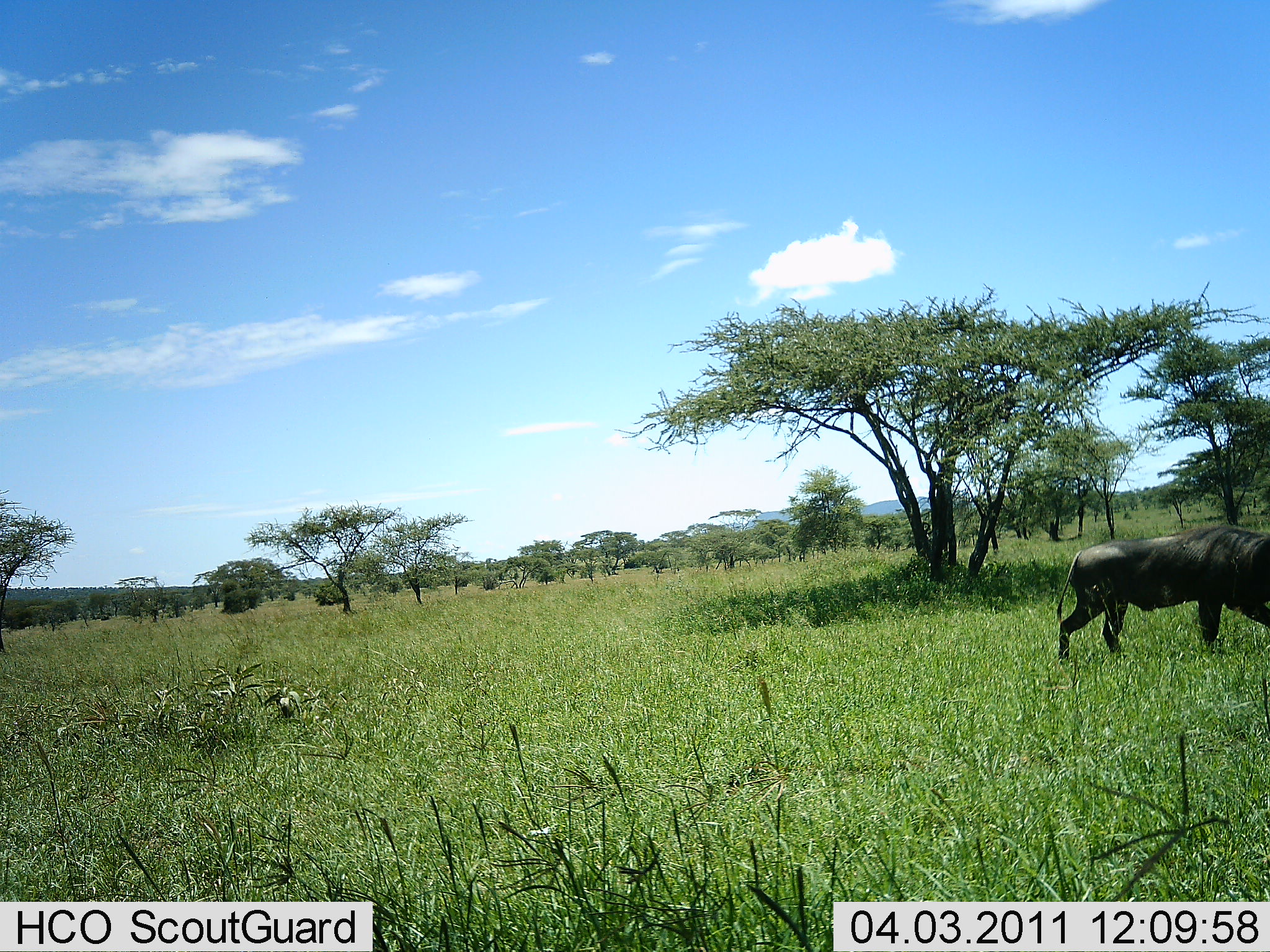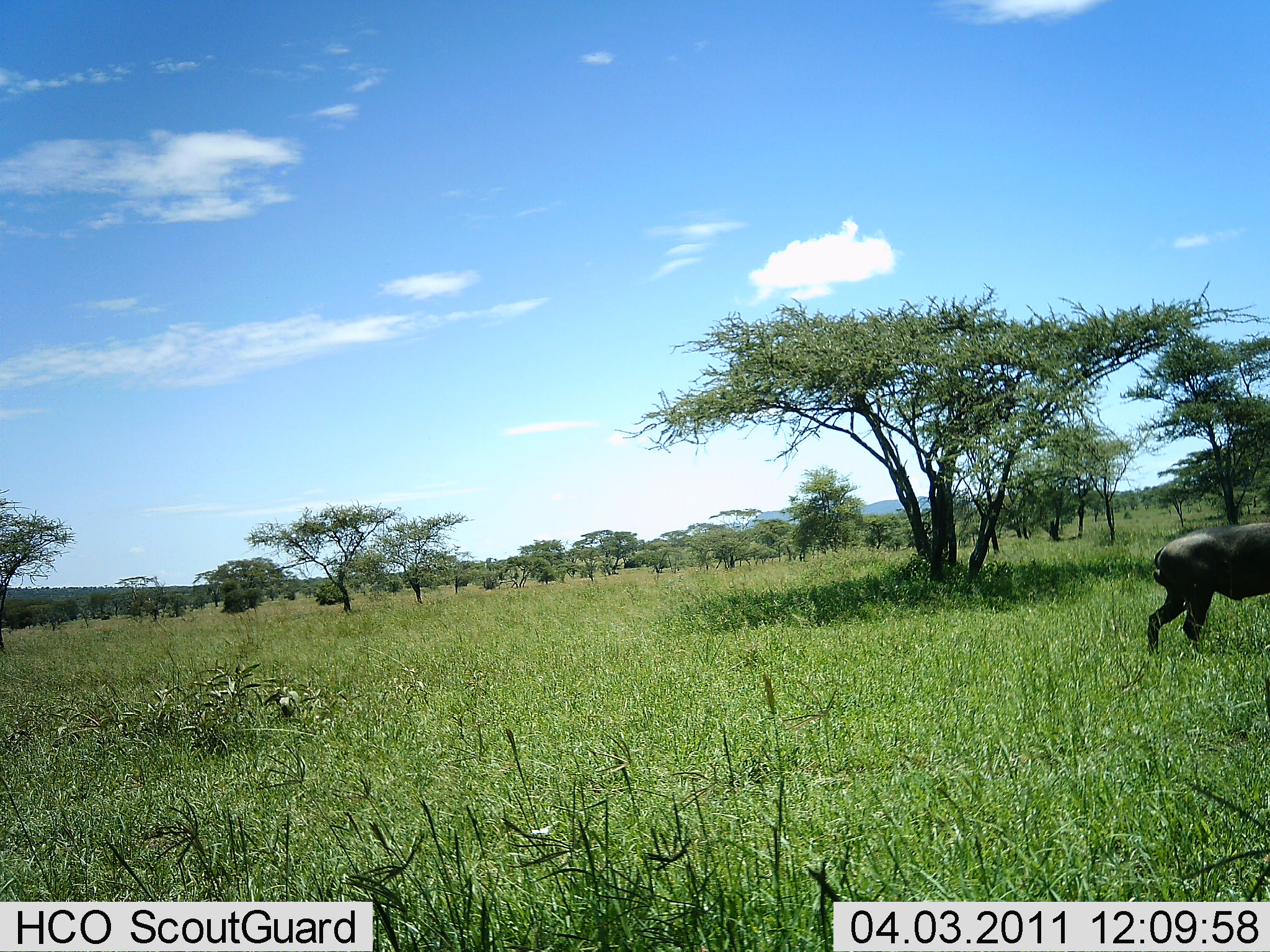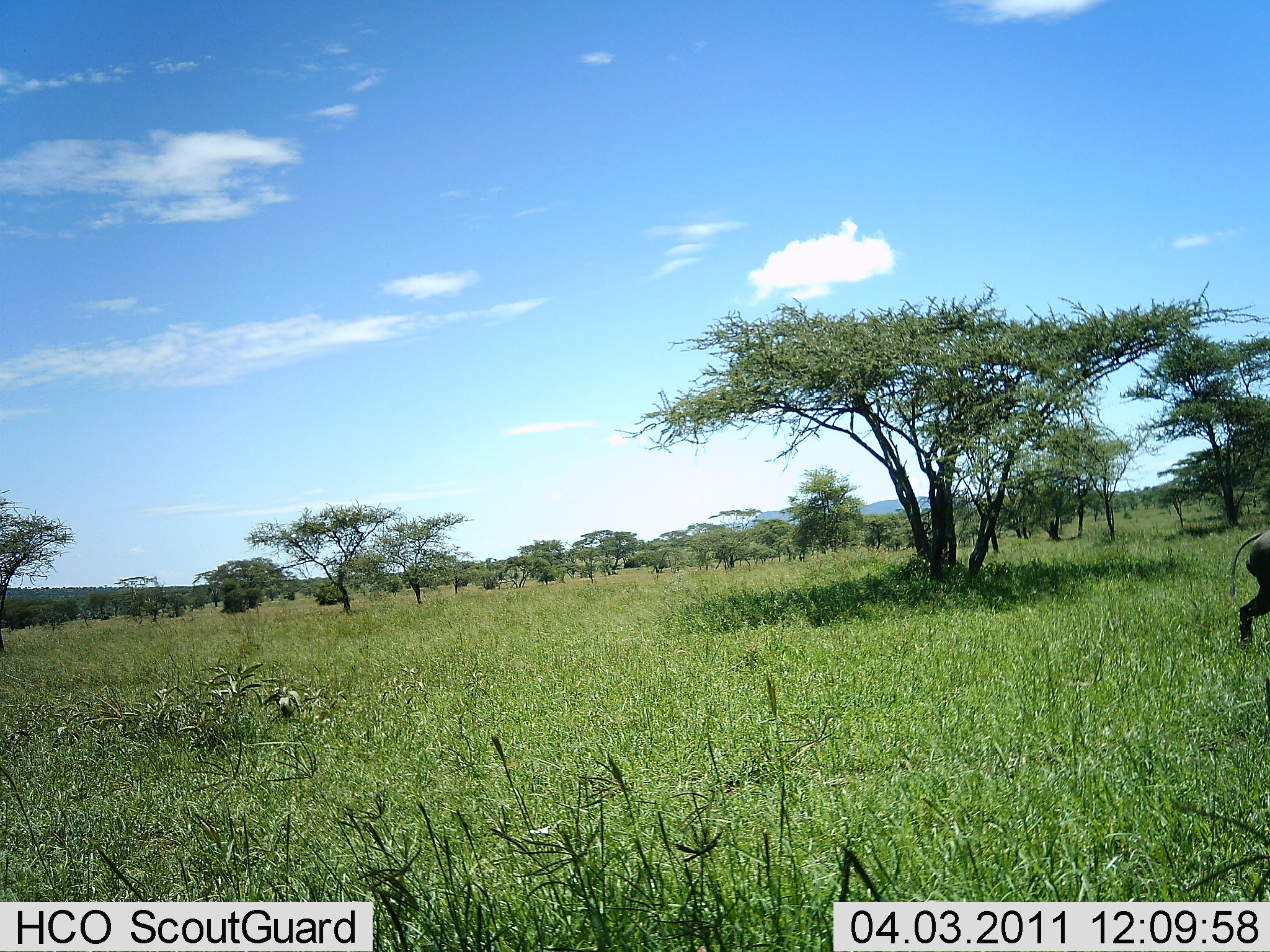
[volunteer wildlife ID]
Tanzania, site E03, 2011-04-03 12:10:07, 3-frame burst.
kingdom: Animalia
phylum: Chordata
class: Mammalia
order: Artiodactyla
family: Bovidae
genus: Connochaetes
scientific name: Connochaetes taurinus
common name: blue wildebeest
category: wildebeest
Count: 1.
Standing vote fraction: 11%.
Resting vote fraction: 0%.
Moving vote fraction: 89%.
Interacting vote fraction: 0%.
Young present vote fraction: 0%.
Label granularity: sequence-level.